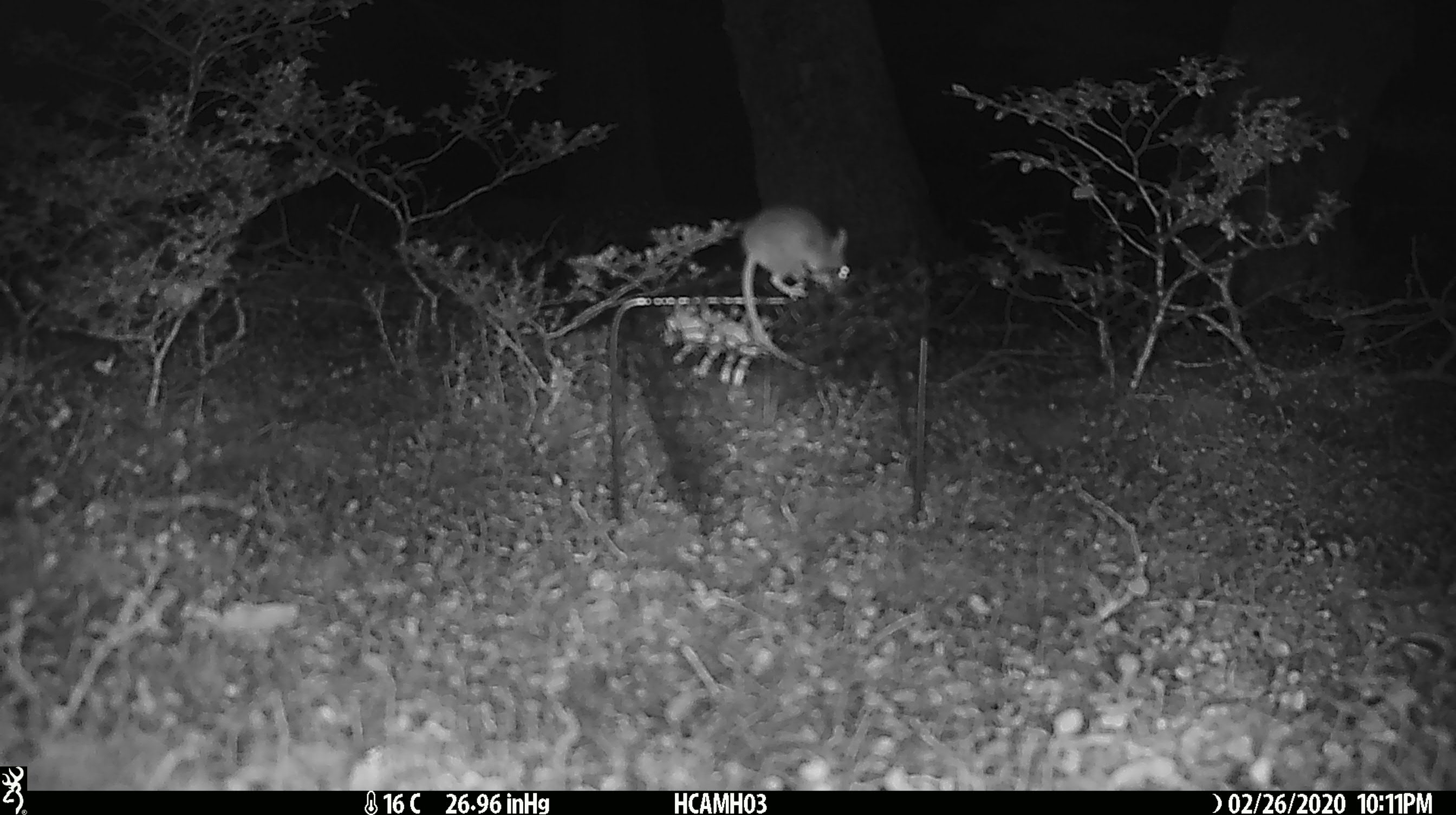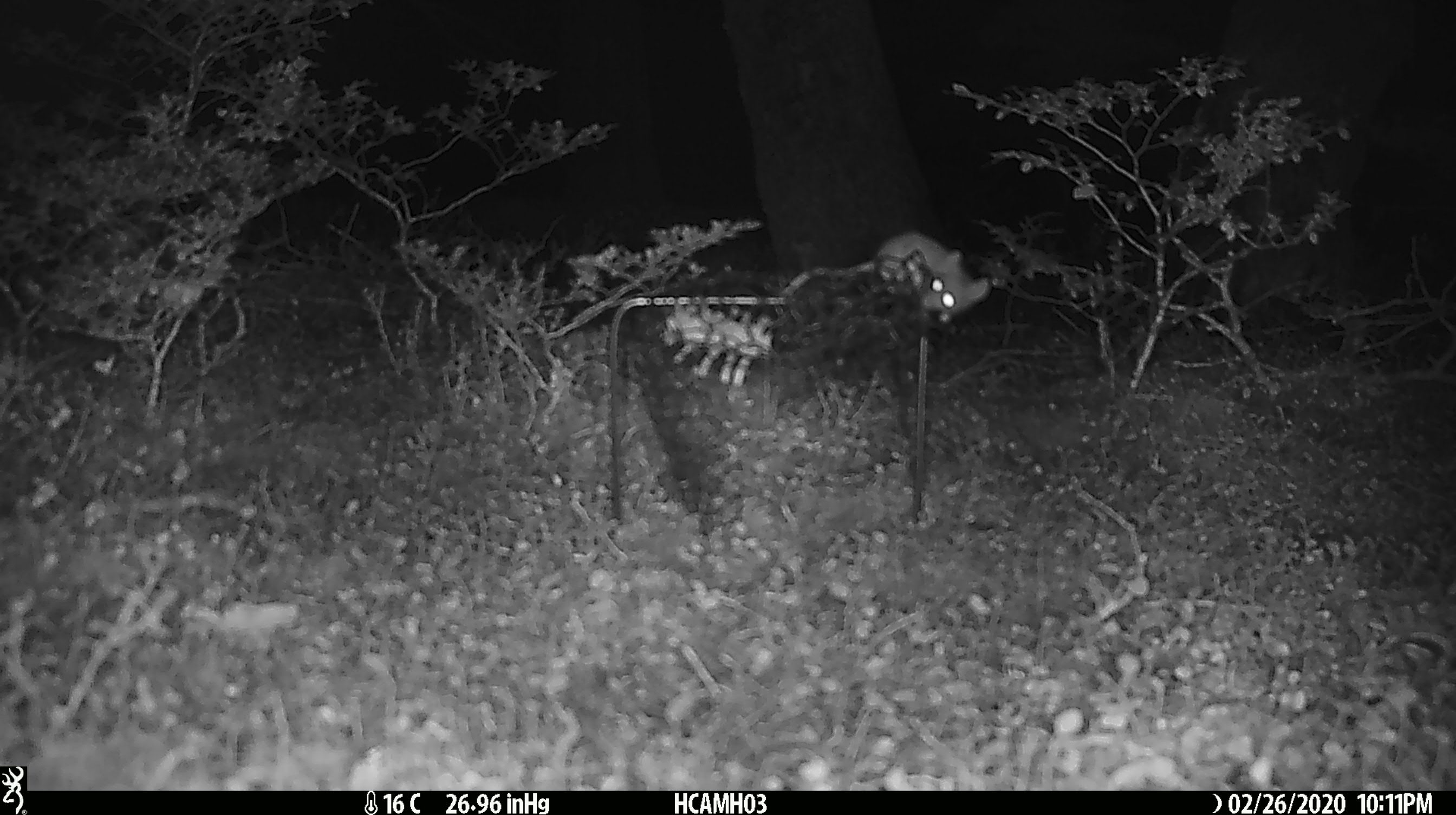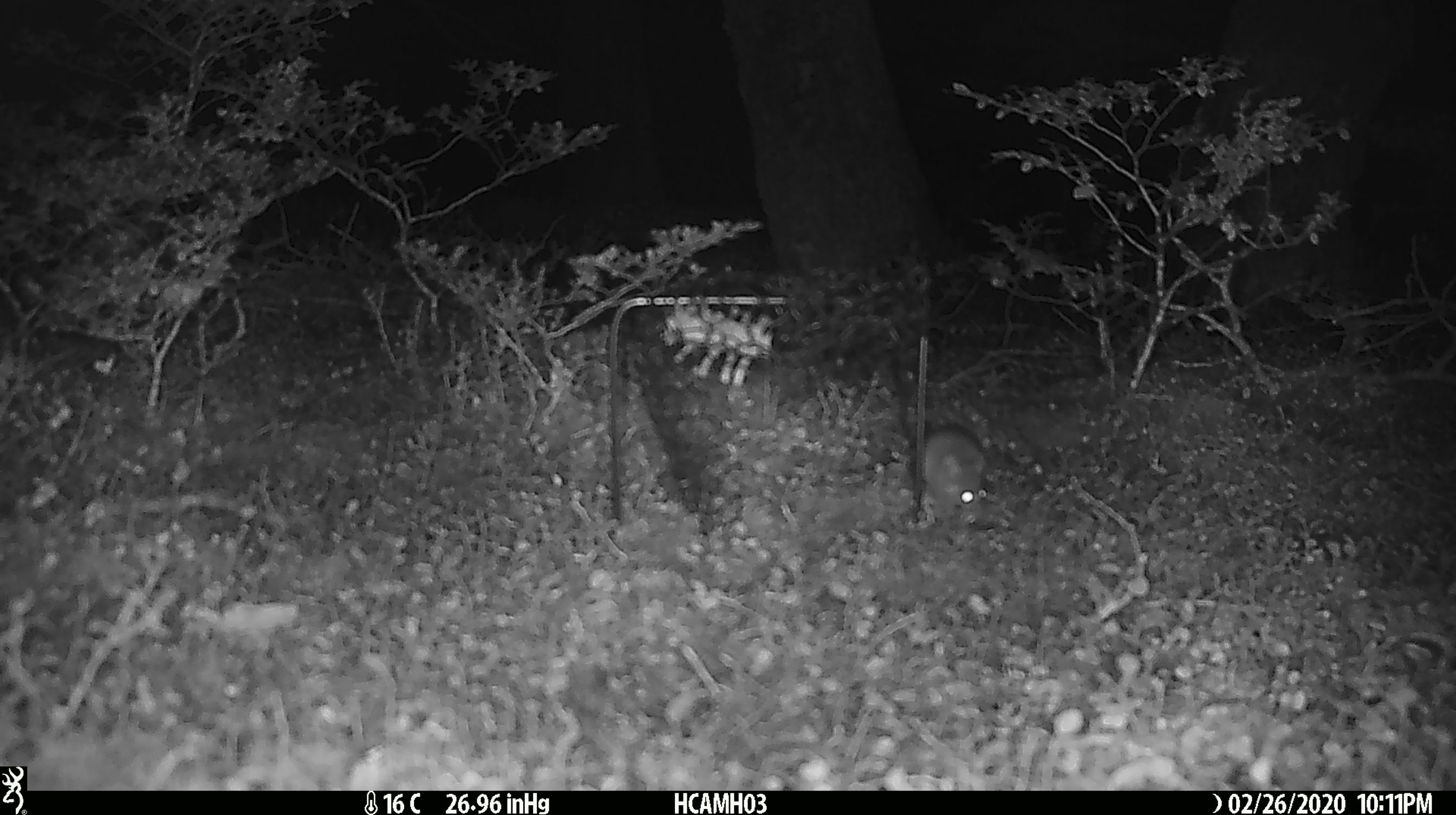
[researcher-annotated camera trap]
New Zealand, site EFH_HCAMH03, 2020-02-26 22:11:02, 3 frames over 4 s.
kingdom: Animalia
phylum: Chordata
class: Mammalia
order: Rodentia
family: Muridae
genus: Mus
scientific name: Mus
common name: mouse